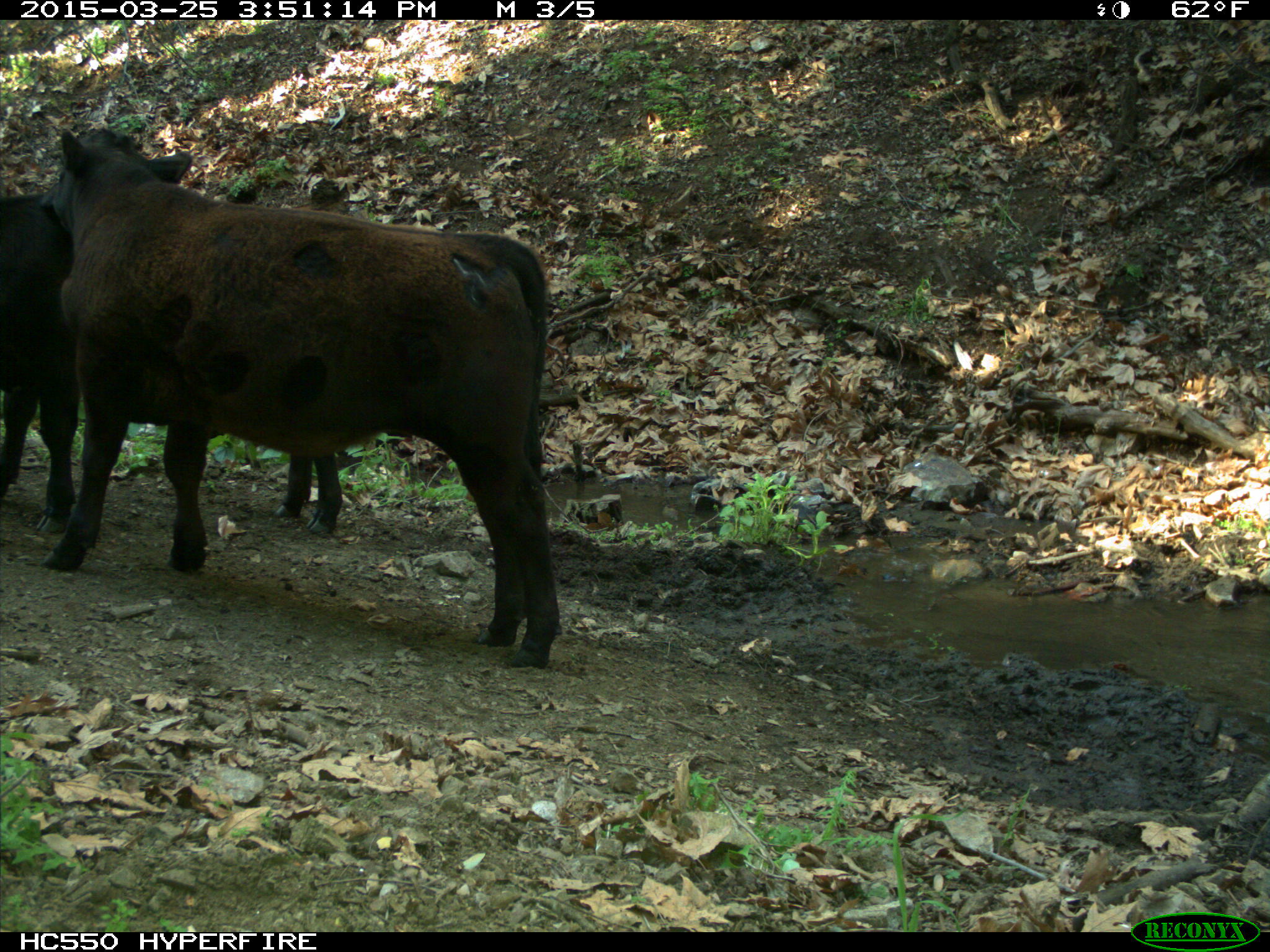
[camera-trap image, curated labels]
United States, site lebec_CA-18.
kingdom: Animalia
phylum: Chordata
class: Mammalia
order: Artiodactyla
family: Bovidae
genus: Bos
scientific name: Bos taurus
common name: domestic cow